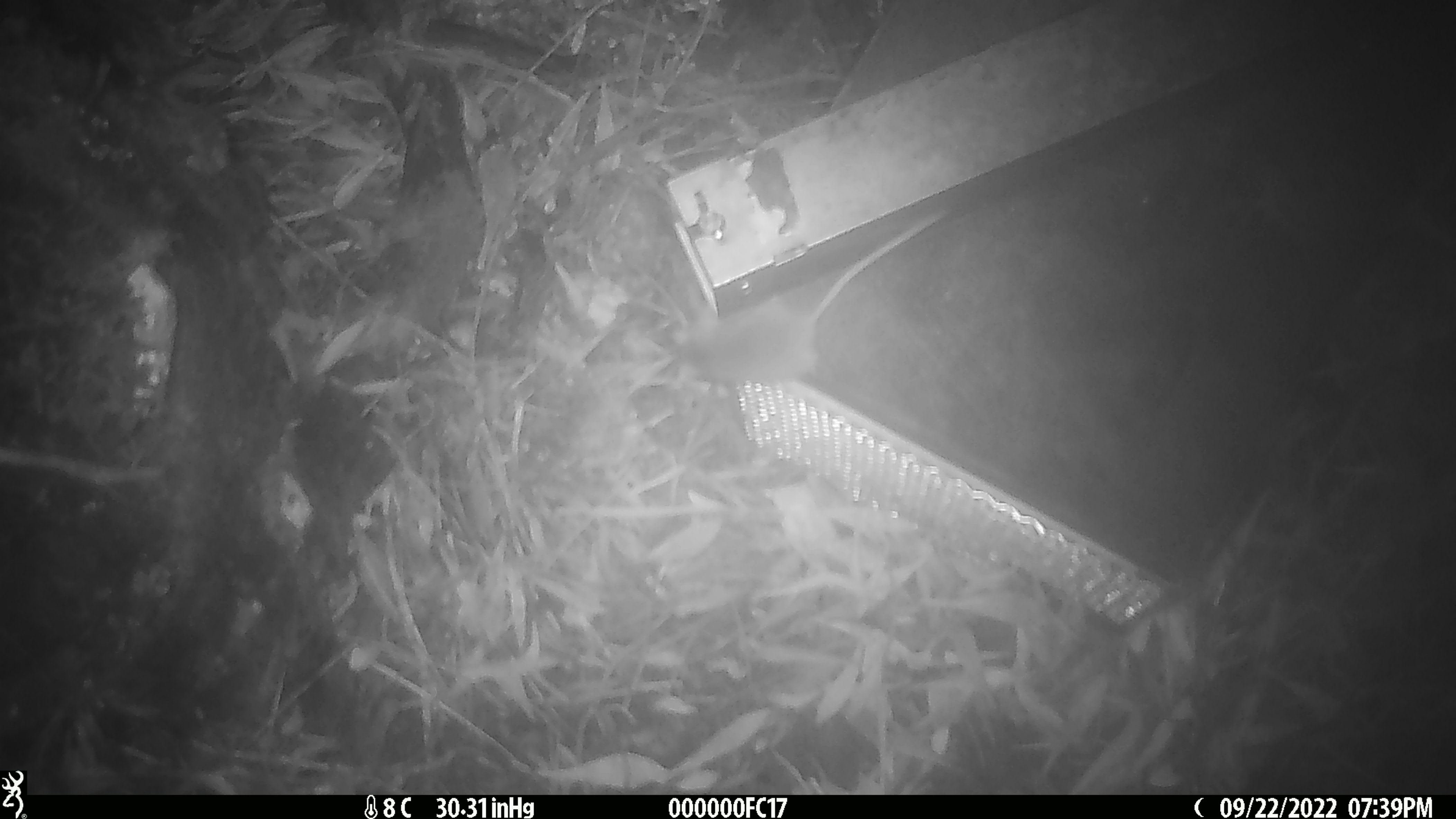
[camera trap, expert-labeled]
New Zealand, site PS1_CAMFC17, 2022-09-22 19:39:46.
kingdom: Animalia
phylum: Chordata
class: Mammalia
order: Rodentia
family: Muridae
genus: Mus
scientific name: Mus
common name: mouse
Mouse (Mus).